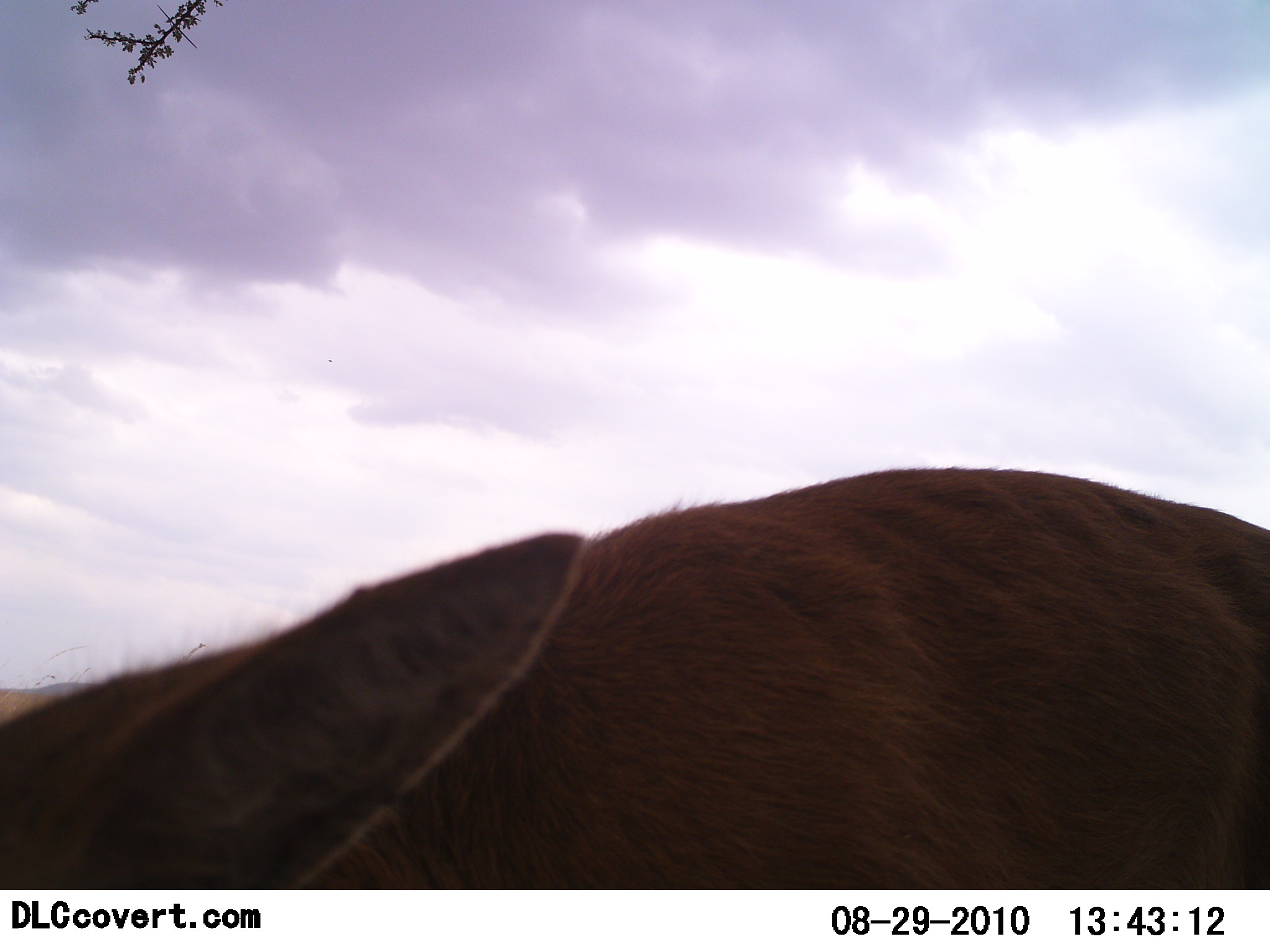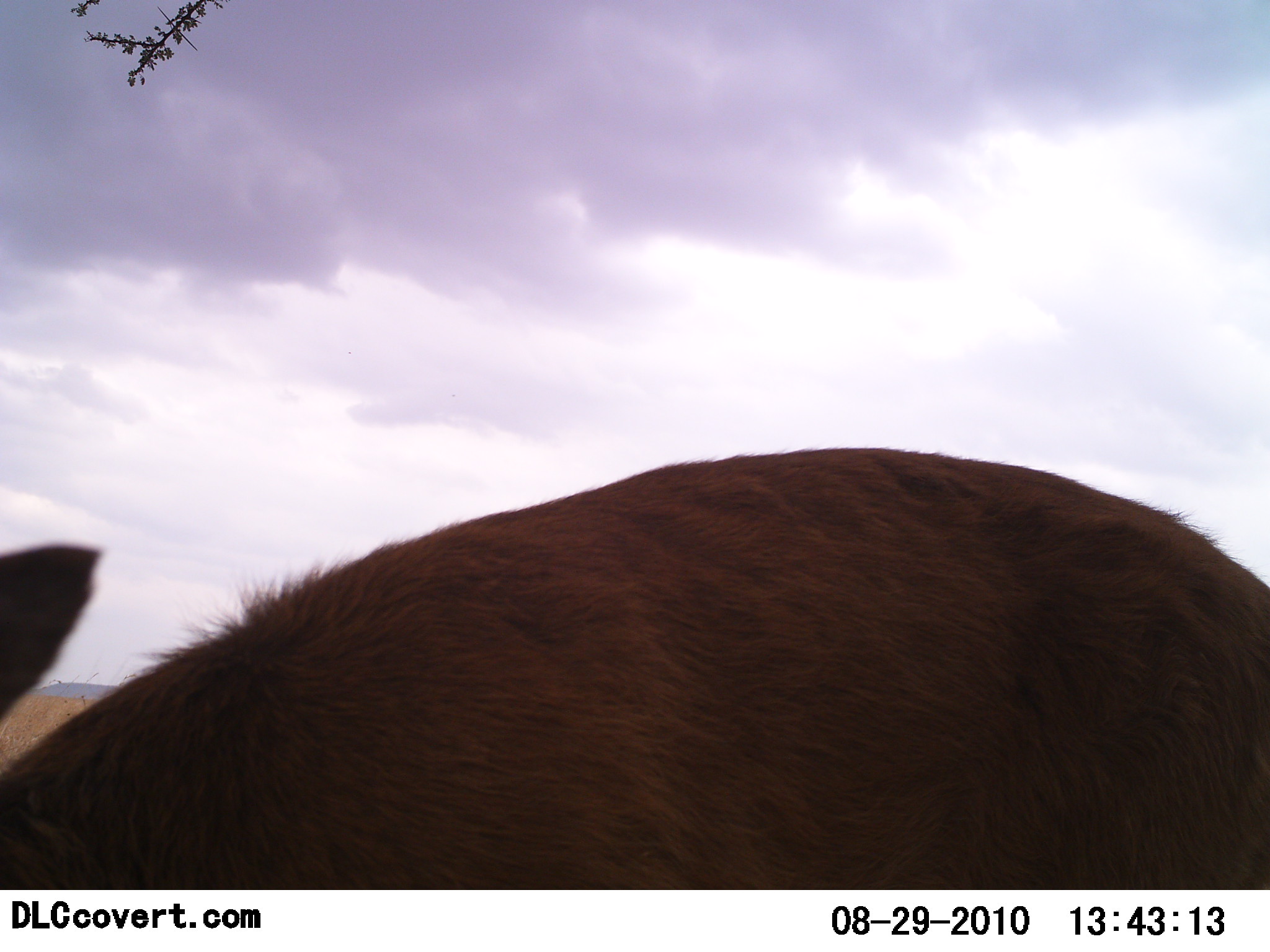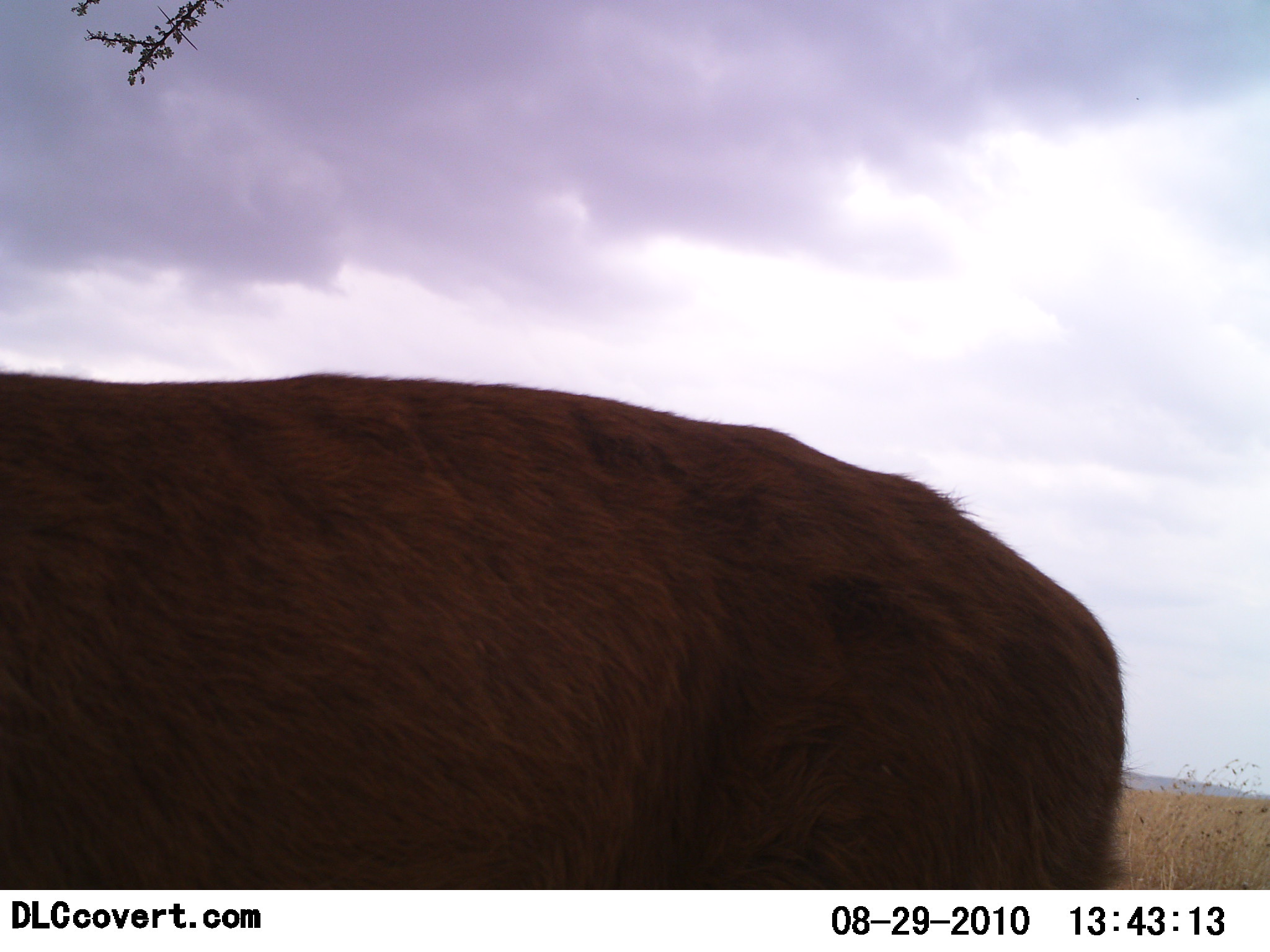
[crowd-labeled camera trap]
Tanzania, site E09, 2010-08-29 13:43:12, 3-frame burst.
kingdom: Animalia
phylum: Chordata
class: Mammalia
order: Artiodactyla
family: Bovidae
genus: Redunca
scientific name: Redunca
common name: reedbuck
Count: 1.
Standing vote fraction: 69%.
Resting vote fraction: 0%.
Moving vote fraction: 31%.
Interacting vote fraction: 0%.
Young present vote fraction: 0%.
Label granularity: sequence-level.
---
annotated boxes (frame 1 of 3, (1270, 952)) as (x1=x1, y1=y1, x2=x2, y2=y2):
animal: (x1=0, y1=468, x2=1269, y2=889)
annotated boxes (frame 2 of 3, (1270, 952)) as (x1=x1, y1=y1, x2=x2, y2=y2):
animal: (x1=0, y1=447, x2=1269, y2=889)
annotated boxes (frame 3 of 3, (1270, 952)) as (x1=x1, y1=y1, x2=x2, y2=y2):
animal: (x1=0, y1=374, x2=1269, y2=889)